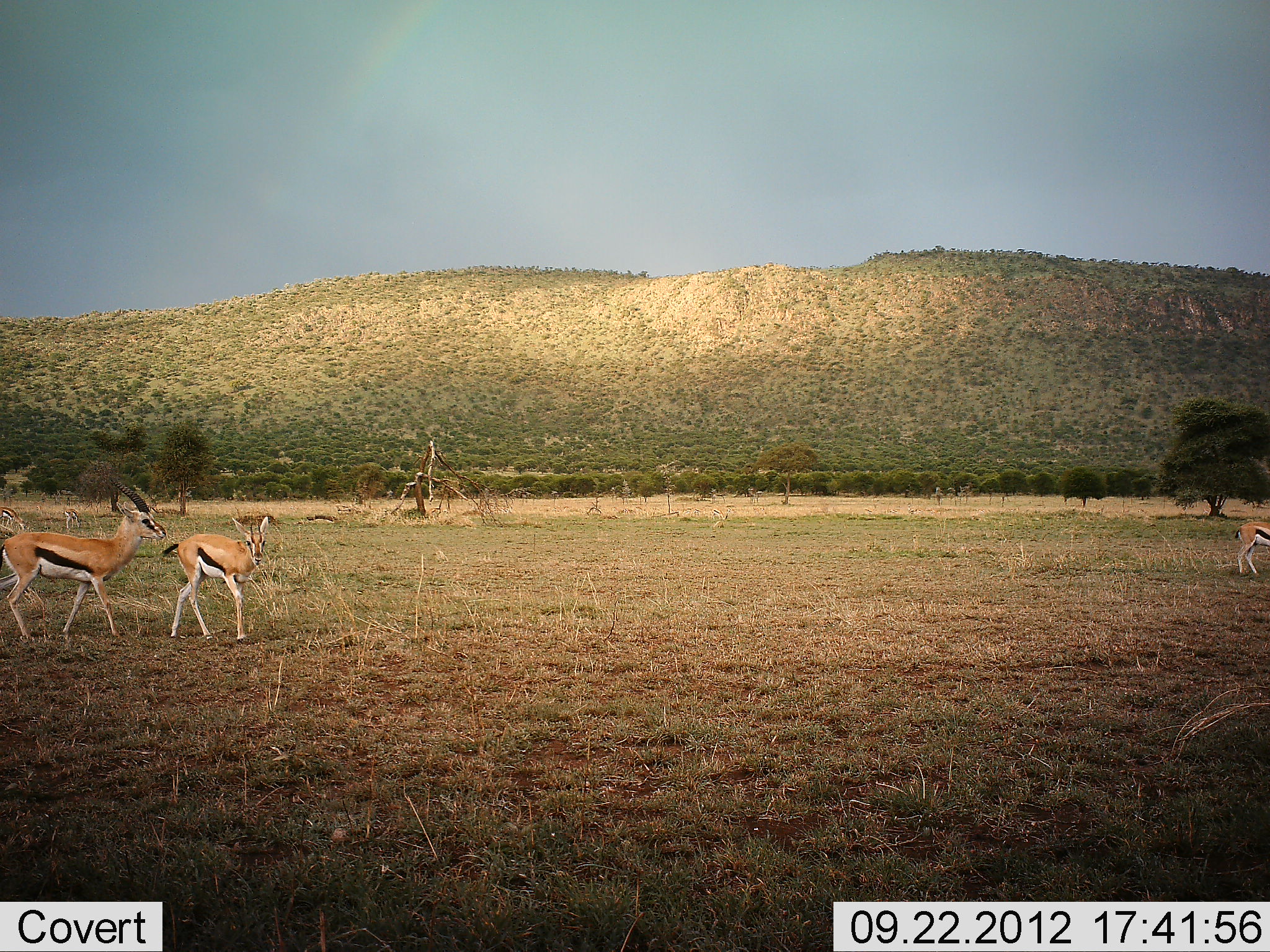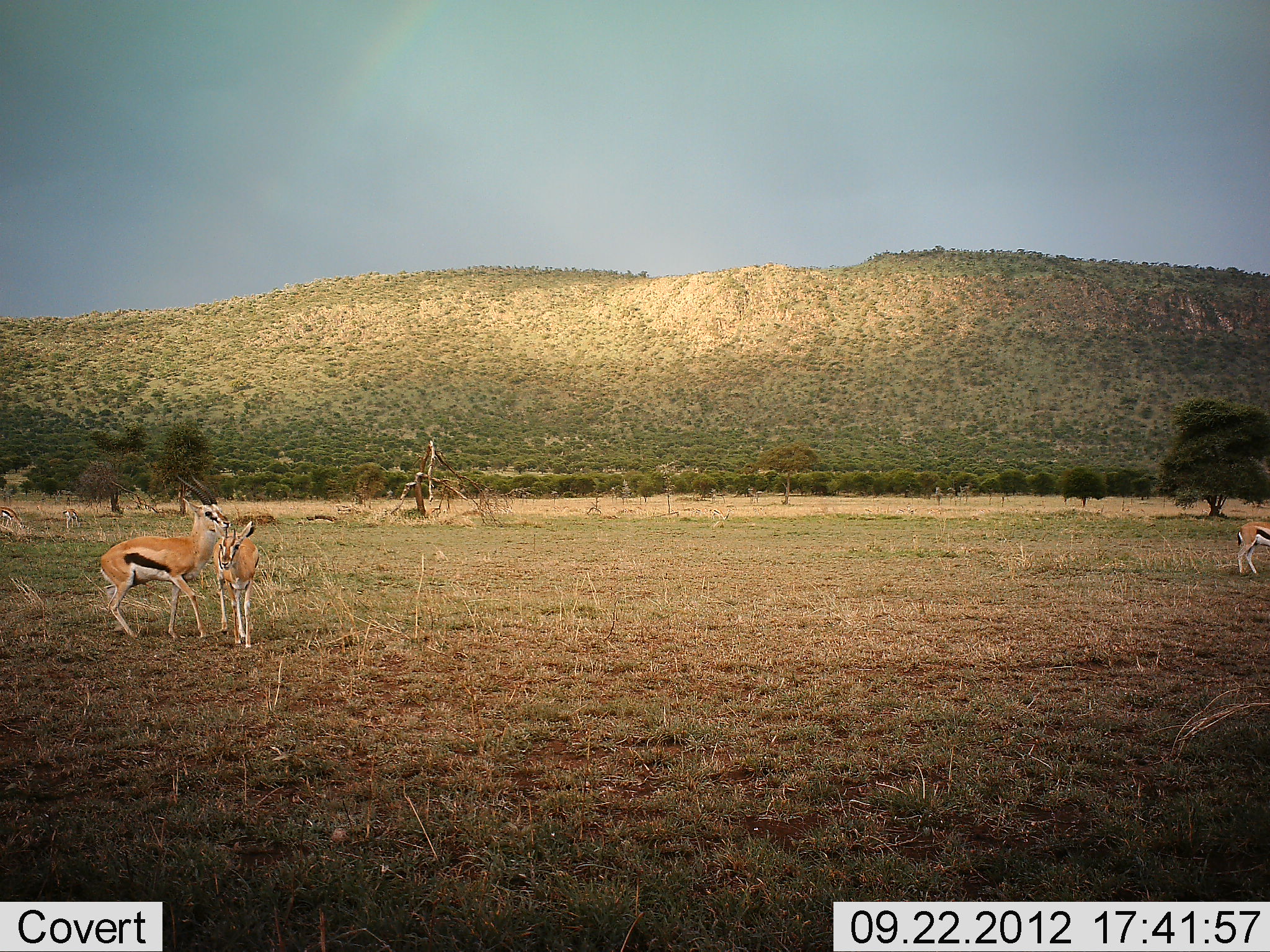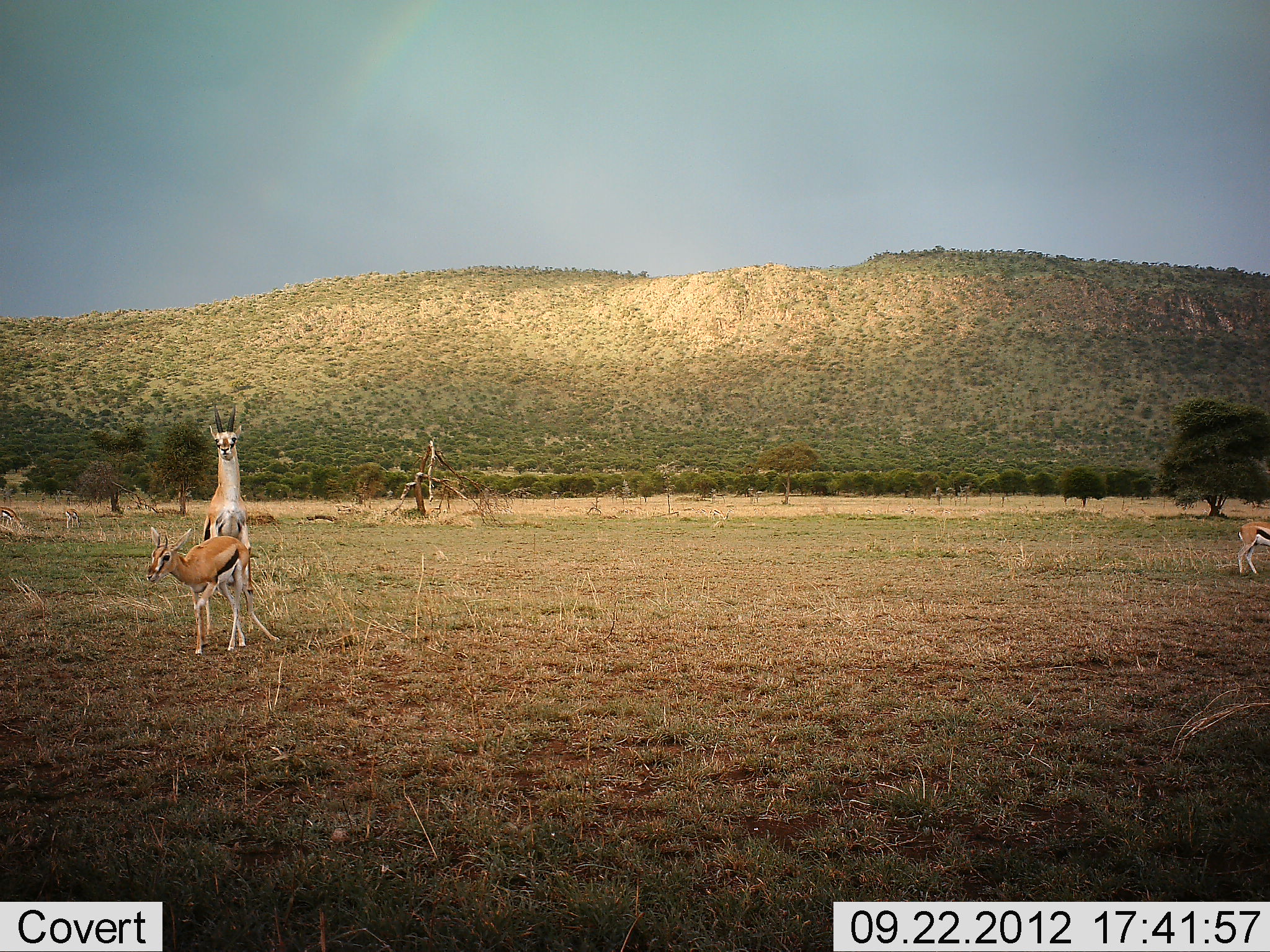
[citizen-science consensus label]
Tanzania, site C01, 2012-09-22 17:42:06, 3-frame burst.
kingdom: Animalia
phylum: Chordata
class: Mammalia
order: Artiodactyla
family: Bovidae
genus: Eudorcas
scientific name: Eudorcas thomsonii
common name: thomson's gazelle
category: gazellethomsons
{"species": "gazellethomsons (thomson's gazelle) (Eudorcas thomsonii)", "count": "3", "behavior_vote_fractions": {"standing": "70%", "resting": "0%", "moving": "10%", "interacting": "90%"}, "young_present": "10%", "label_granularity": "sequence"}